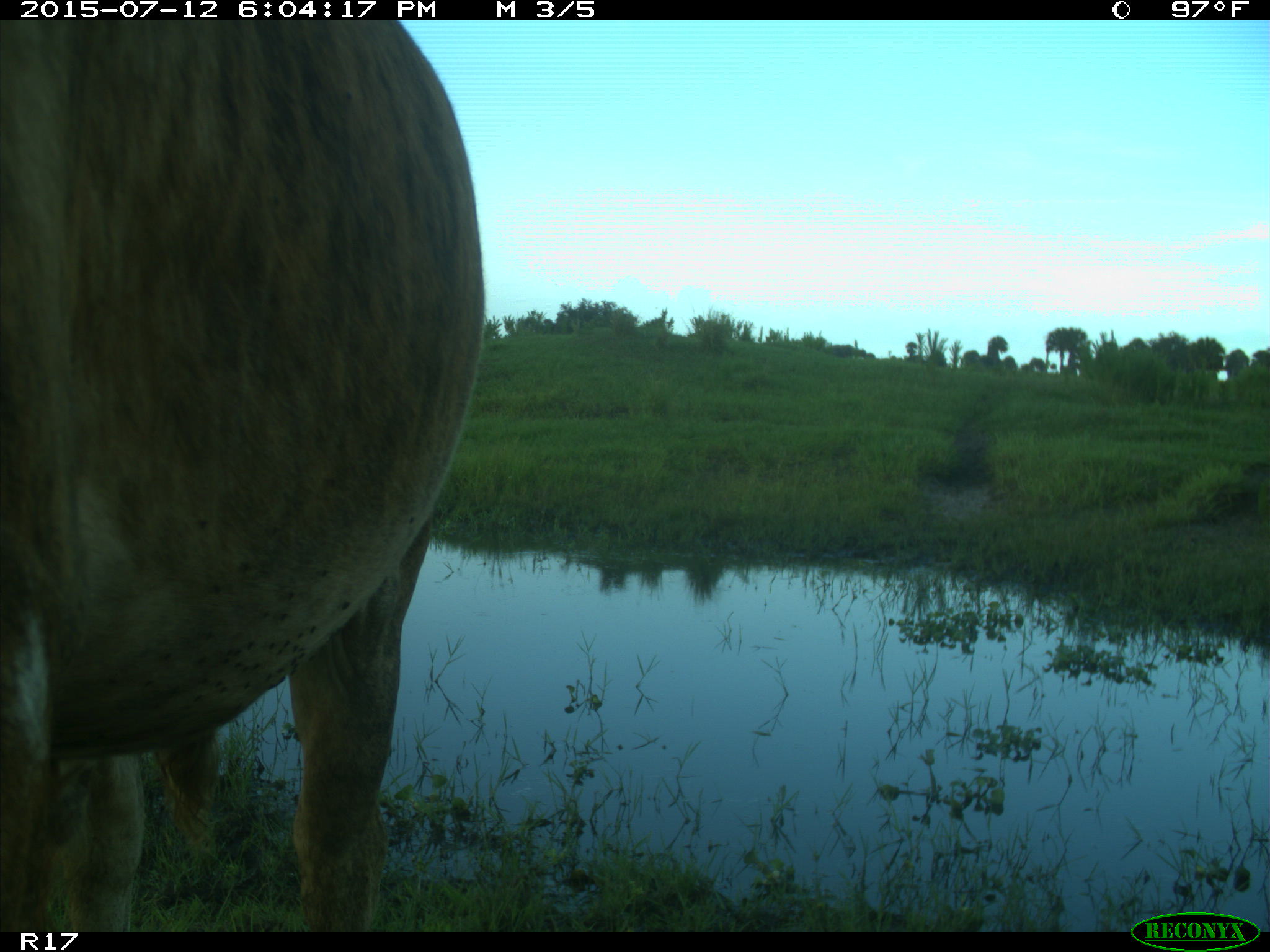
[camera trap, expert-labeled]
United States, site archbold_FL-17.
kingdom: Animalia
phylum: Chordata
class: Mammalia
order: Artiodactyla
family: Bovidae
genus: Bos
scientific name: Bos taurus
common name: domestic cow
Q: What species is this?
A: Bos taurus (domestic cow).